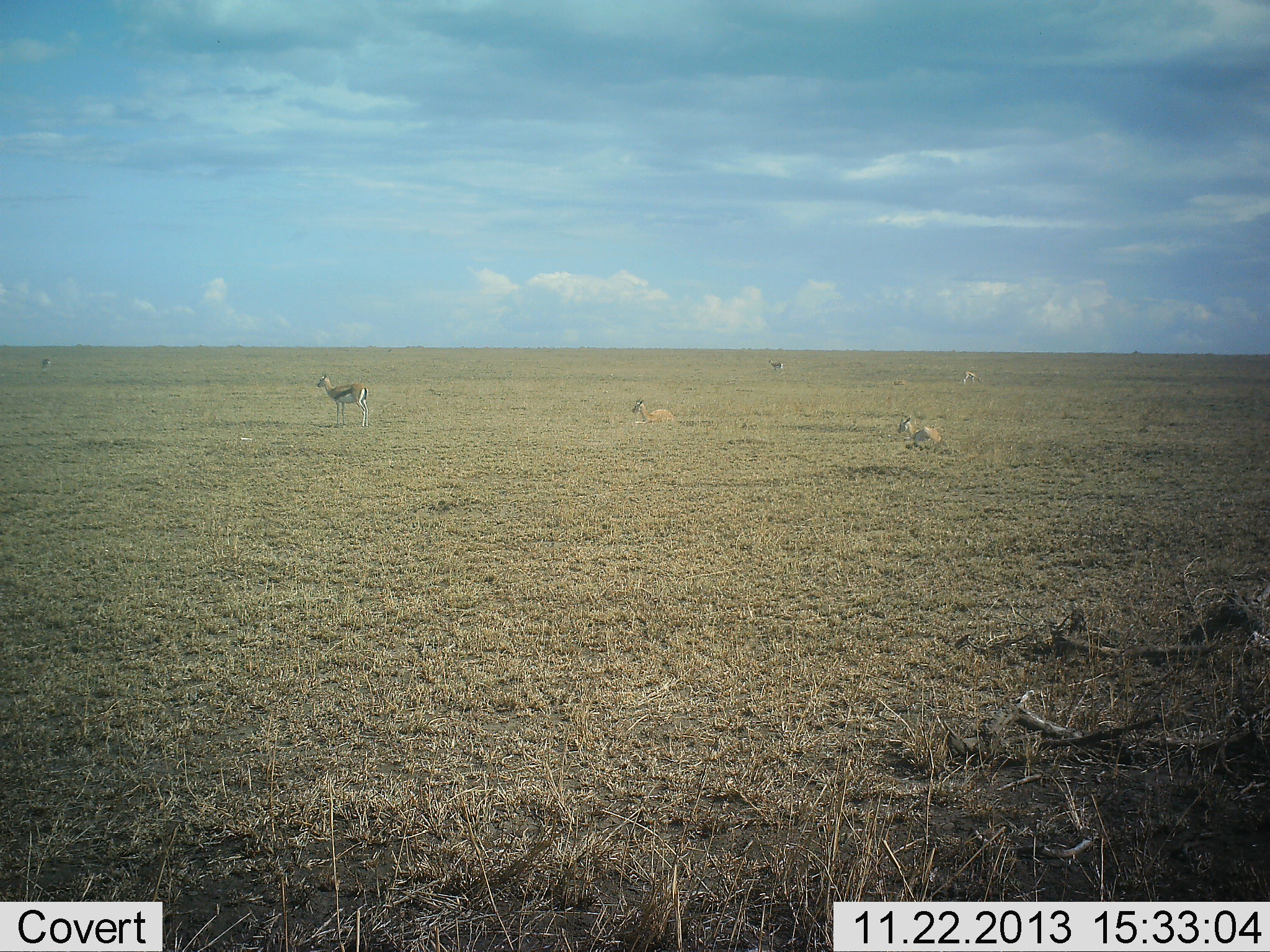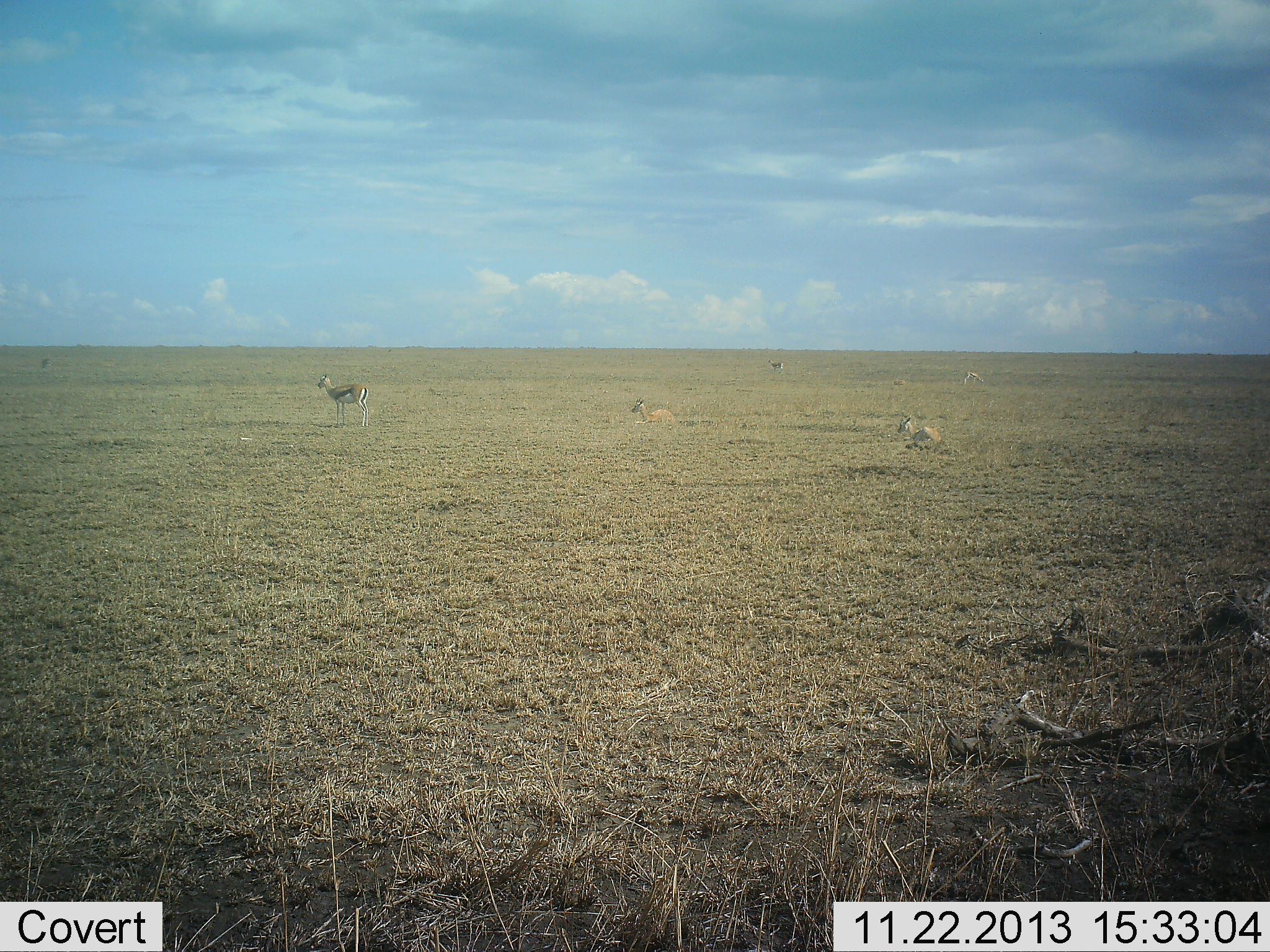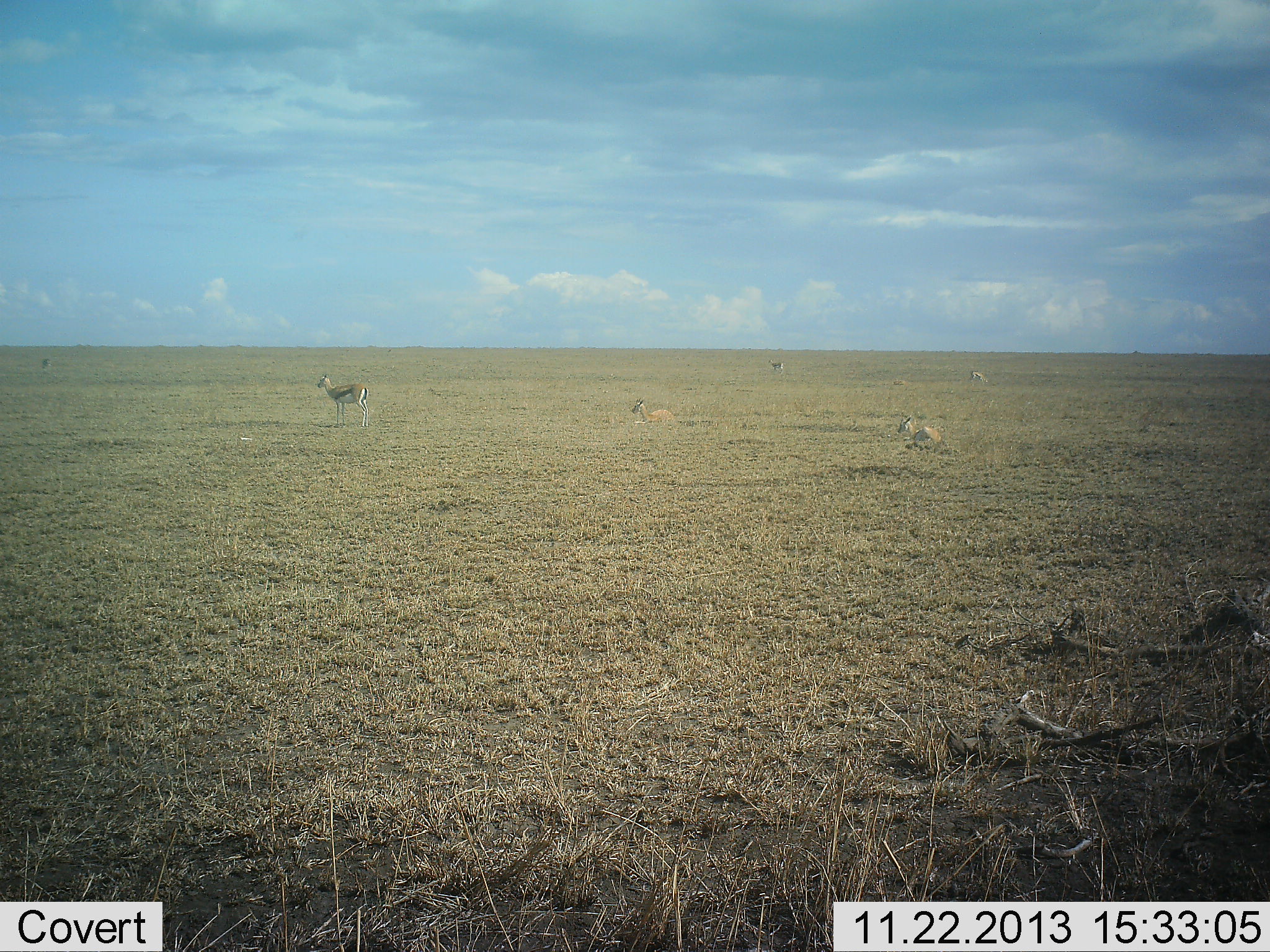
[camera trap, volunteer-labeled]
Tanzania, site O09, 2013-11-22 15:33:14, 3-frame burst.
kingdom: Animalia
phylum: Chordata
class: Mammalia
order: Artiodactyla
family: Bovidae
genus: Eudorcas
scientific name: Eudorcas thomsonii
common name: thomson's gazelle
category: gazellethomsons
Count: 5.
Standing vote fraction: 80%.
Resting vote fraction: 100%.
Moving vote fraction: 0%.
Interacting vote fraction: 0%.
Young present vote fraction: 0%.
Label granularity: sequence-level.